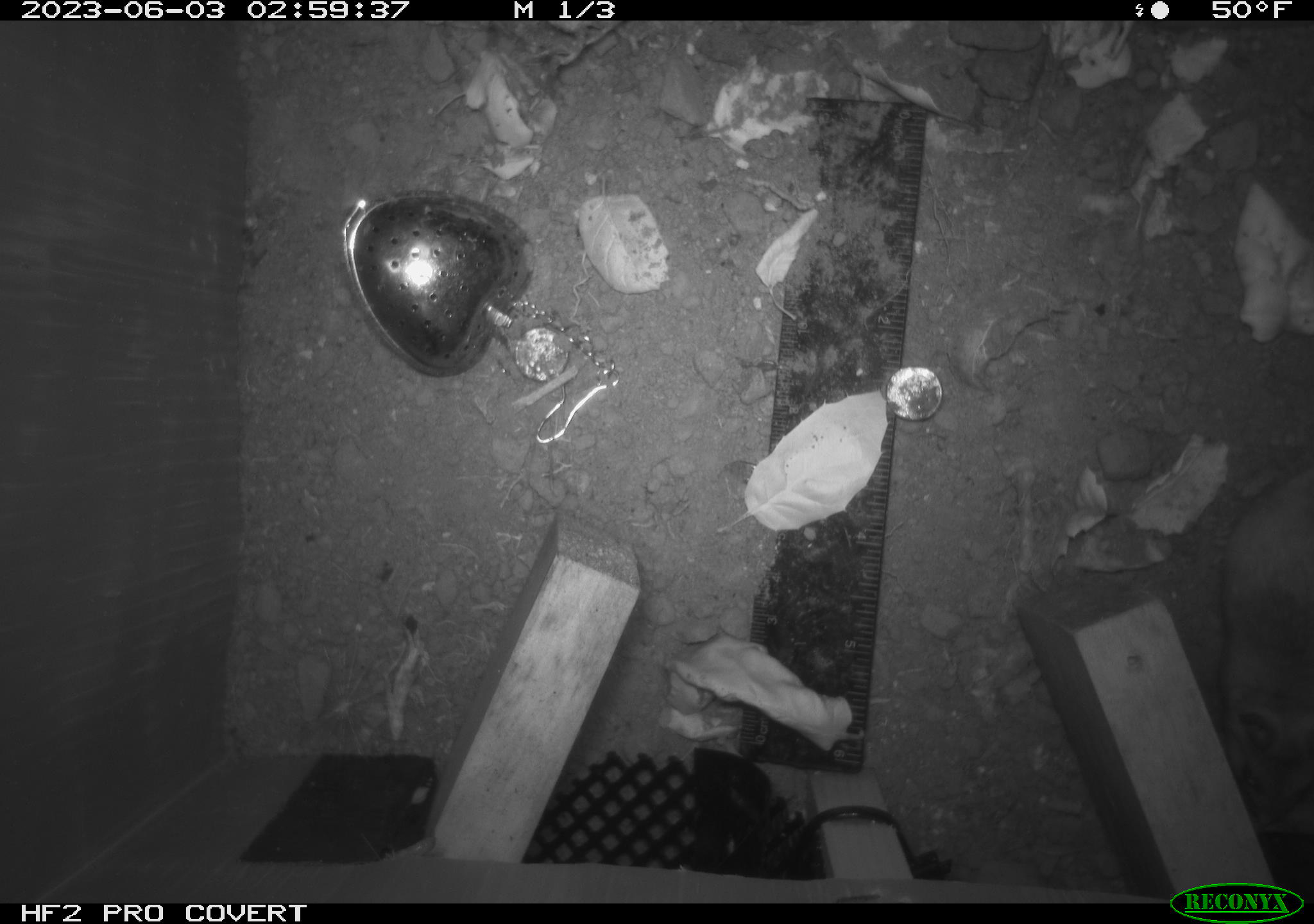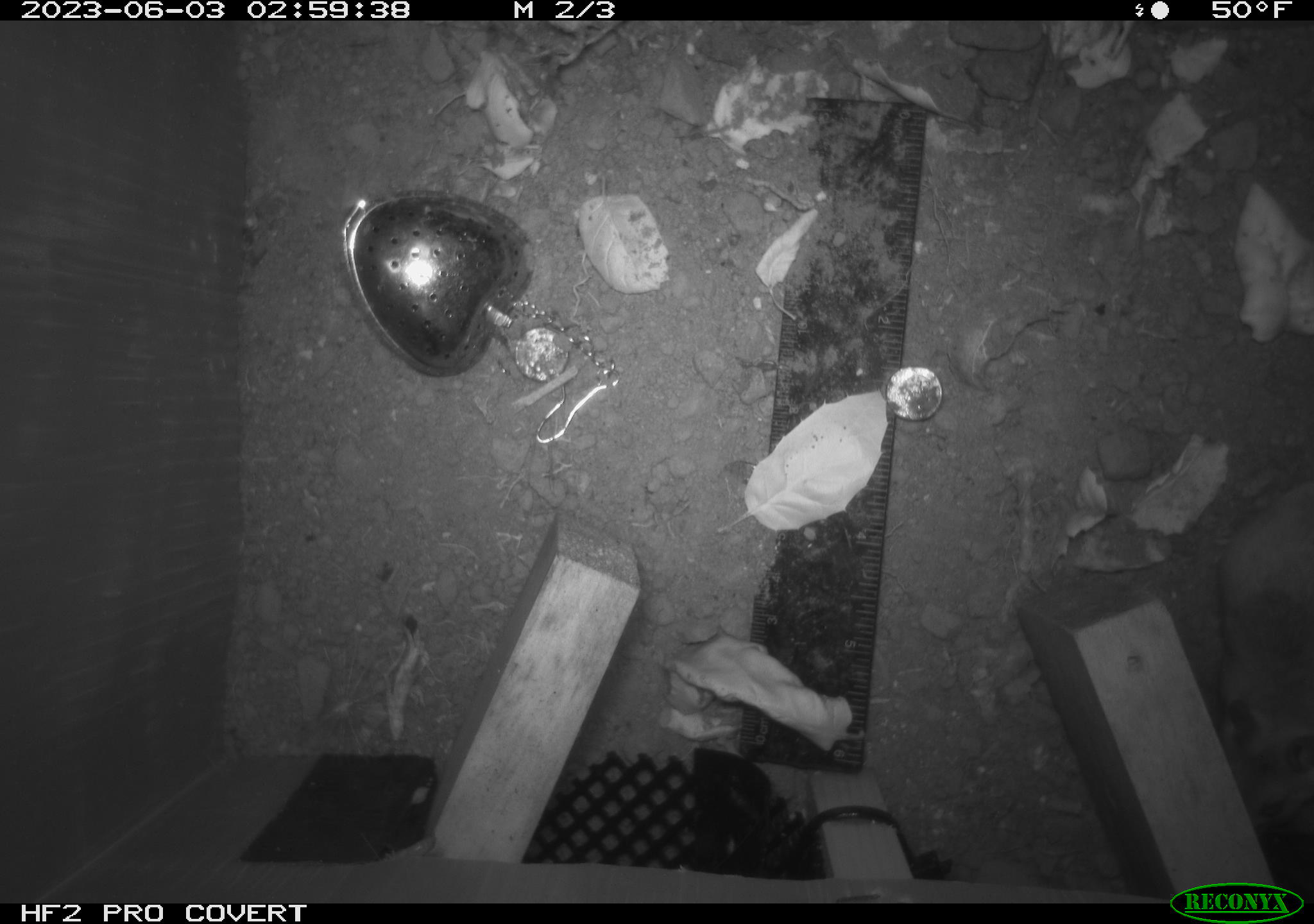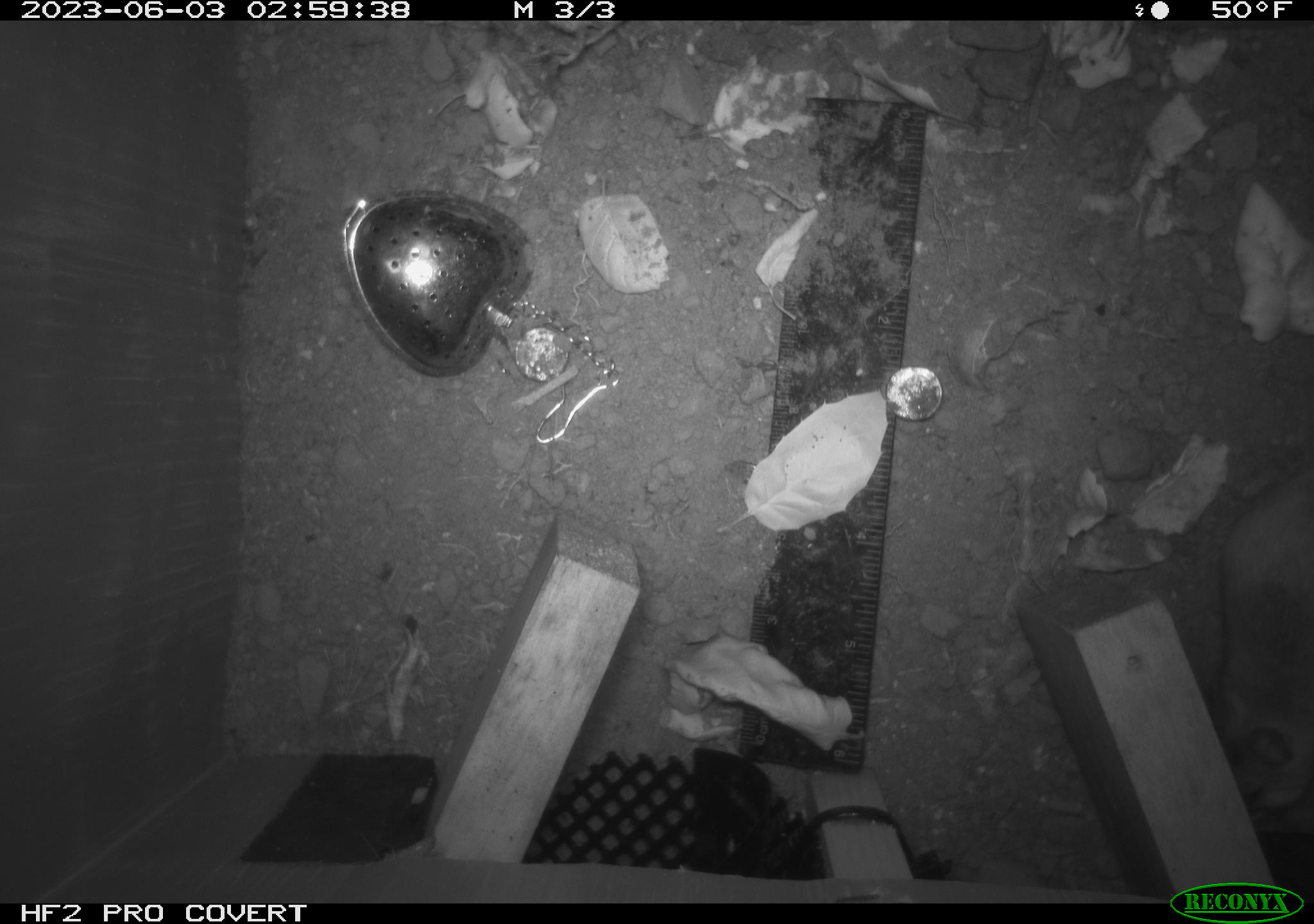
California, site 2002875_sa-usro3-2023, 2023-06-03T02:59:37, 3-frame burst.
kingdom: Animalia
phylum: Chordata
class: Mammalia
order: Rodentia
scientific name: Rodentia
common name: mouse species